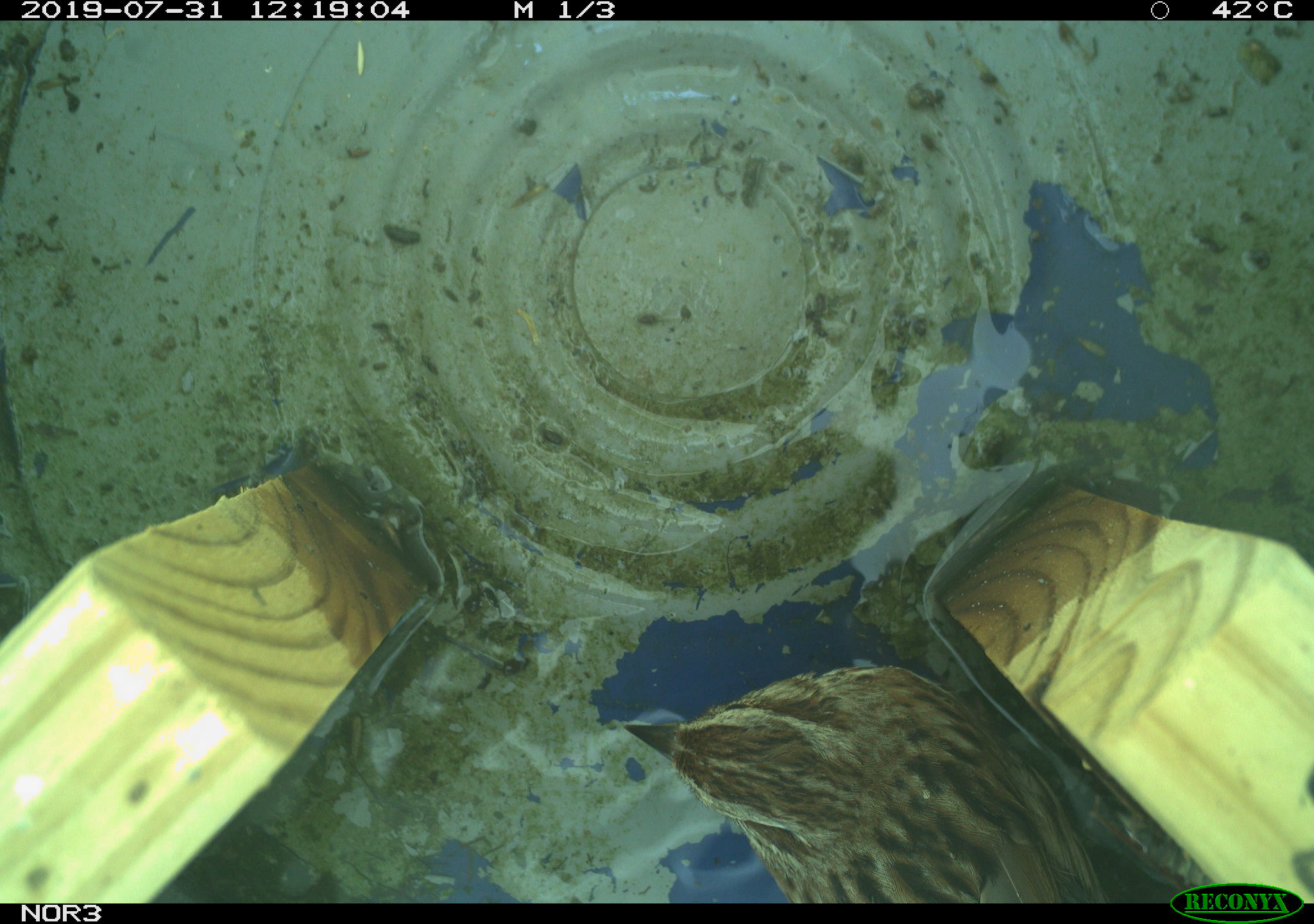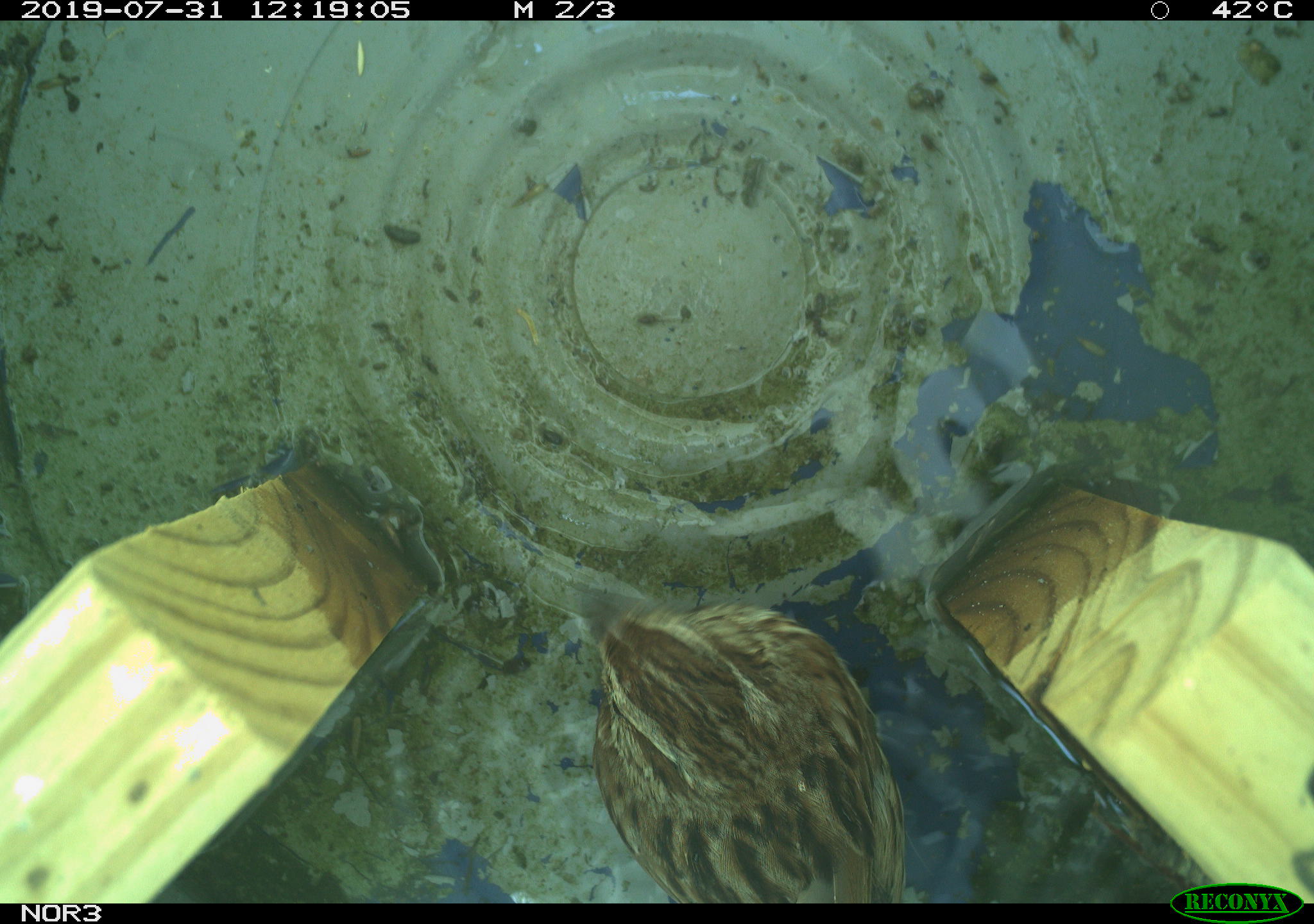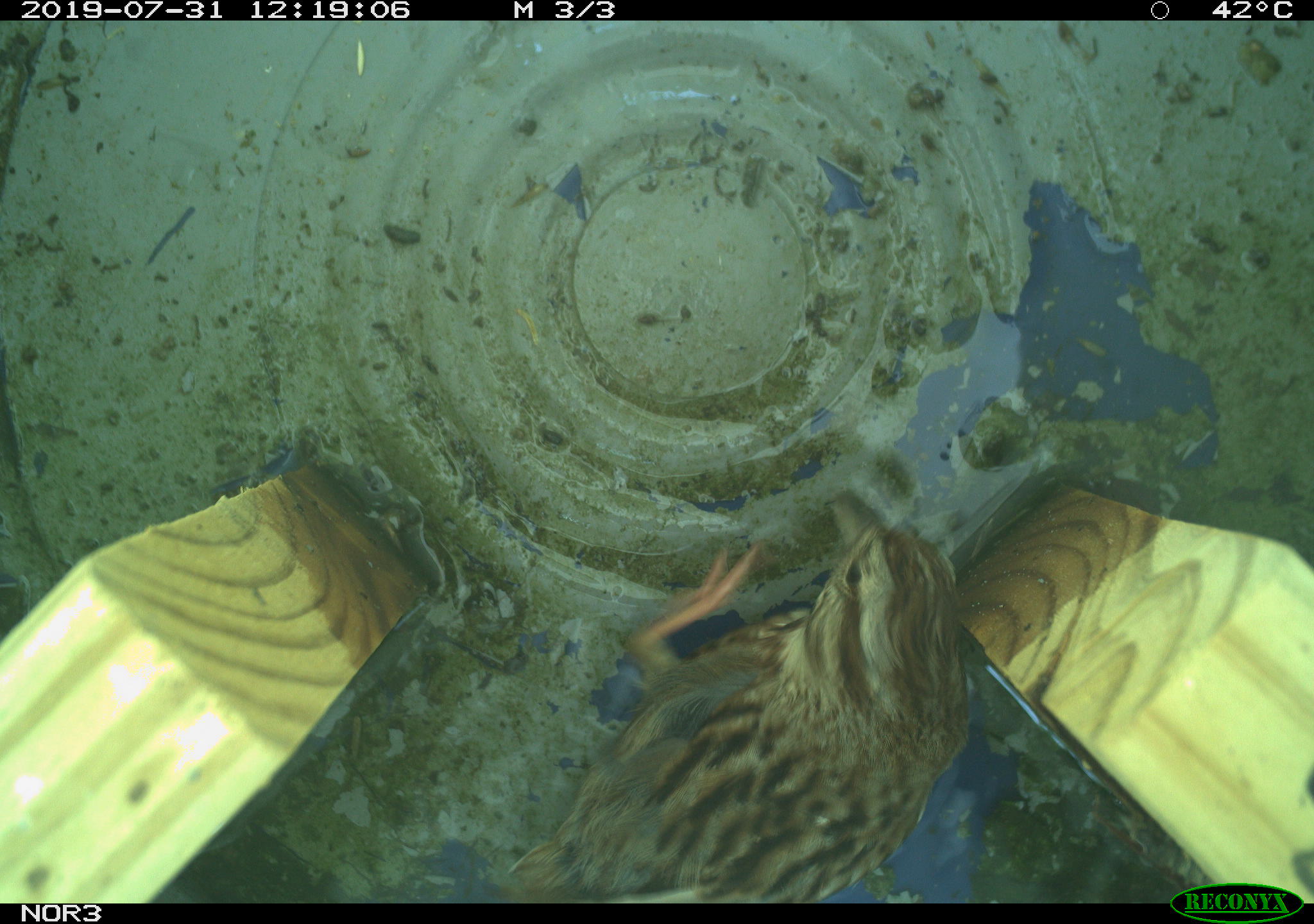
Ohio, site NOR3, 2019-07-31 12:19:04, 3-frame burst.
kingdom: Animalia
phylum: Chordata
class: Aves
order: Passeriformes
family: Passerellidae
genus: Melospiza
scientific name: Melospiza melodia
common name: song sparrow